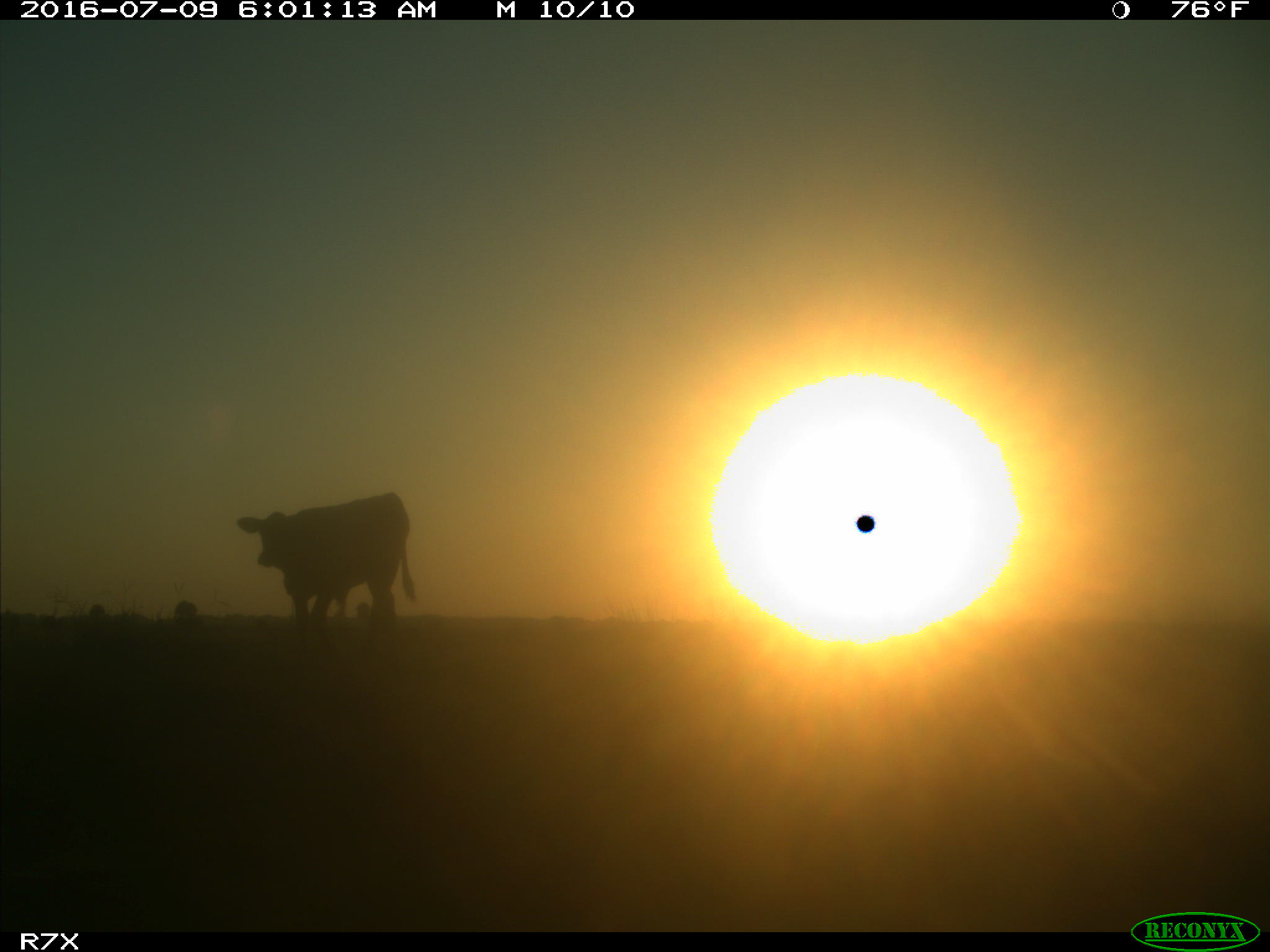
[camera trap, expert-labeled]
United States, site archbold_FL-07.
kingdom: Animalia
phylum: Chordata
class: Mammalia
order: Artiodactyla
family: Bovidae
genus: Bos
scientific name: Bos taurus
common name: domestic cow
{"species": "Bos taurus (domestic cow)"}